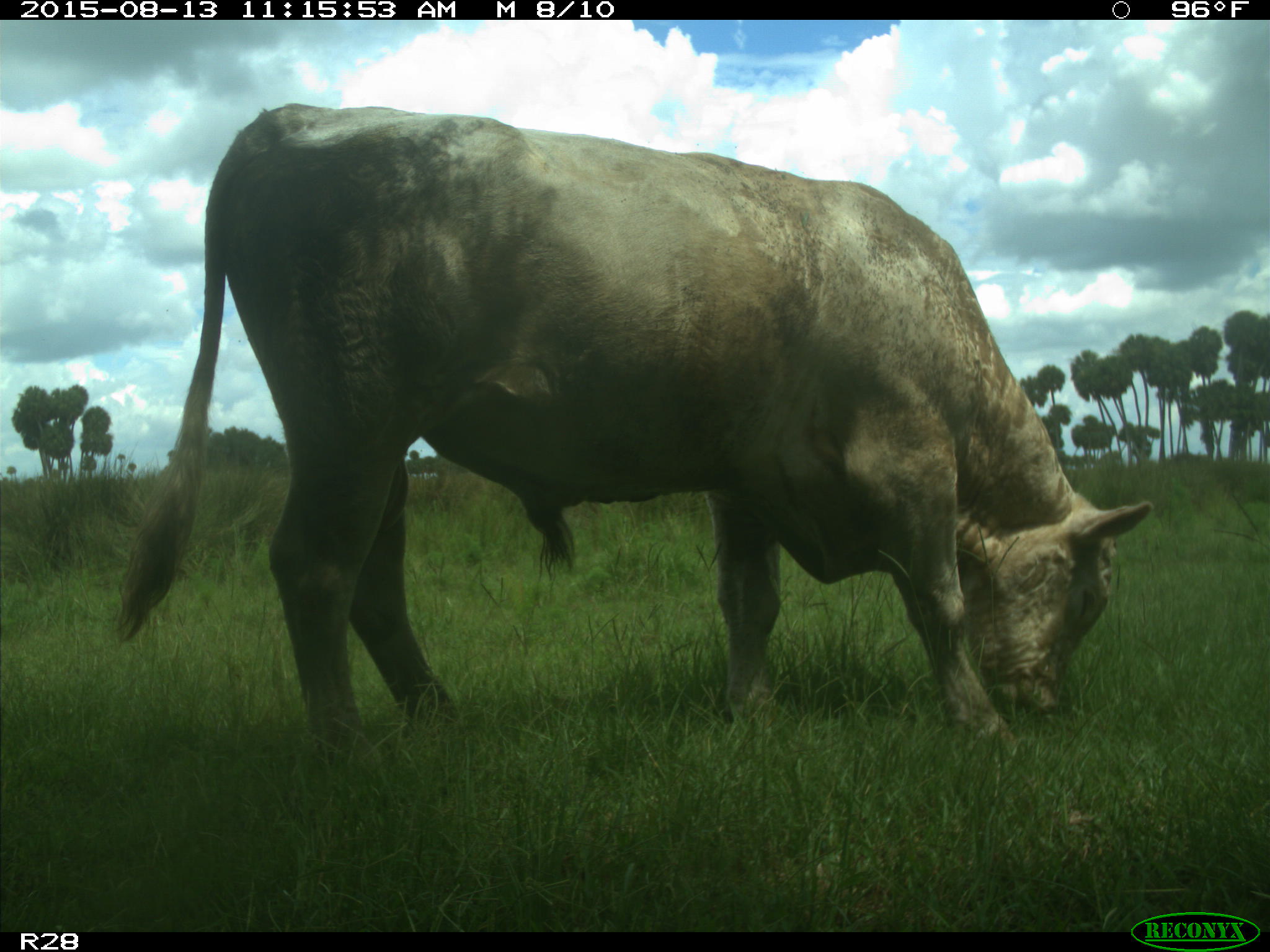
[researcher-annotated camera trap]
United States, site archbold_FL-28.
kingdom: Animalia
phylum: Chordata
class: Mammalia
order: Artiodactyla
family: Bovidae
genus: Bos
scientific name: Bos taurus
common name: domestic cow